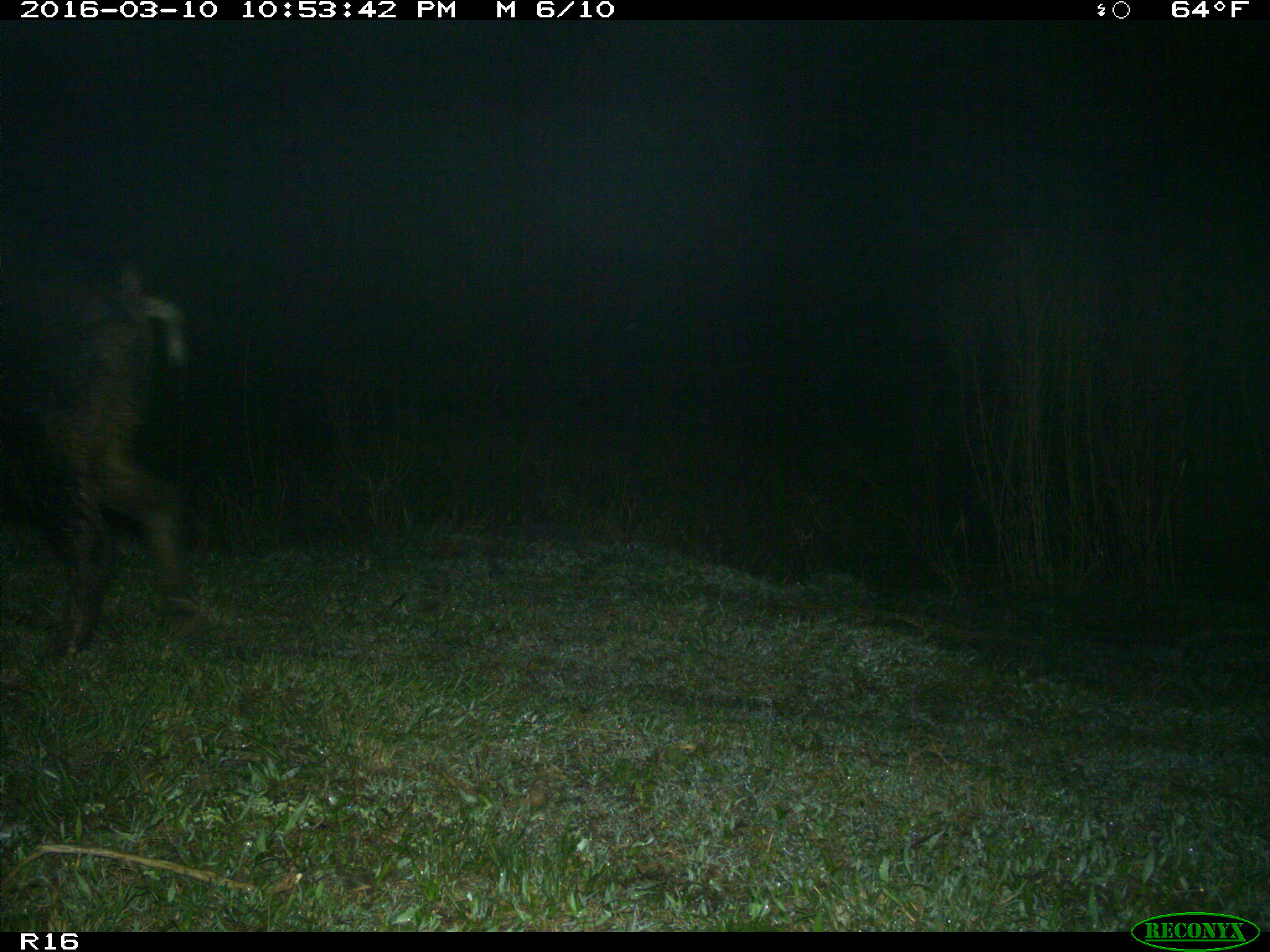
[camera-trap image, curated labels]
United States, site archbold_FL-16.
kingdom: Animalia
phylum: Chordata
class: Mammalia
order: Artiodactyla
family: Suidae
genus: Sus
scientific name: Sus scrofa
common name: wild boar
Sus scrofa (wild boar).